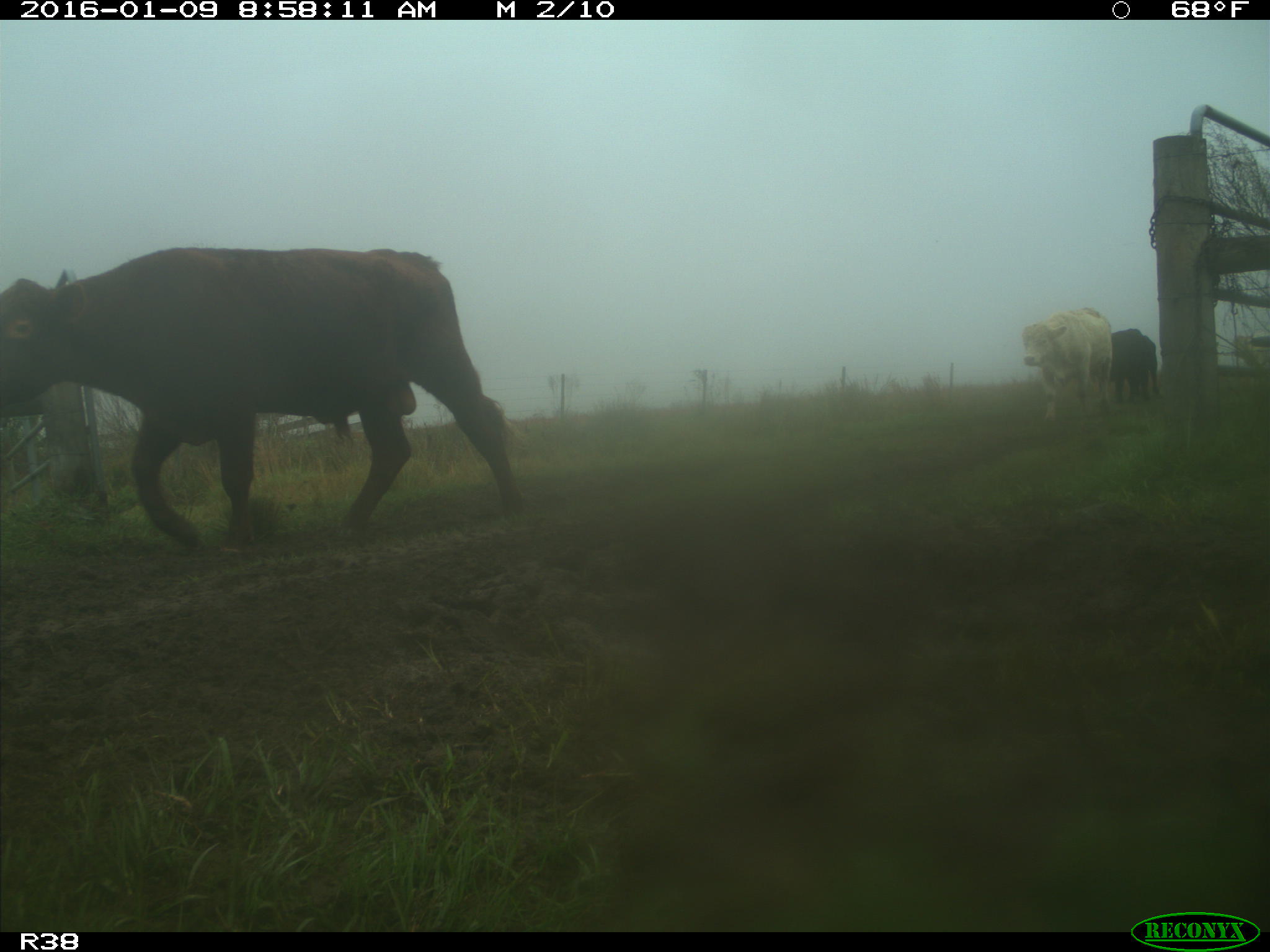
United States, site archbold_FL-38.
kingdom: Animalia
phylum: Chordata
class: Mammalia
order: Artiodactyla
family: Bovidae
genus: Bos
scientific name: Bos taurus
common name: domestic cow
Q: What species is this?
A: Bos taurus (domestic cow).